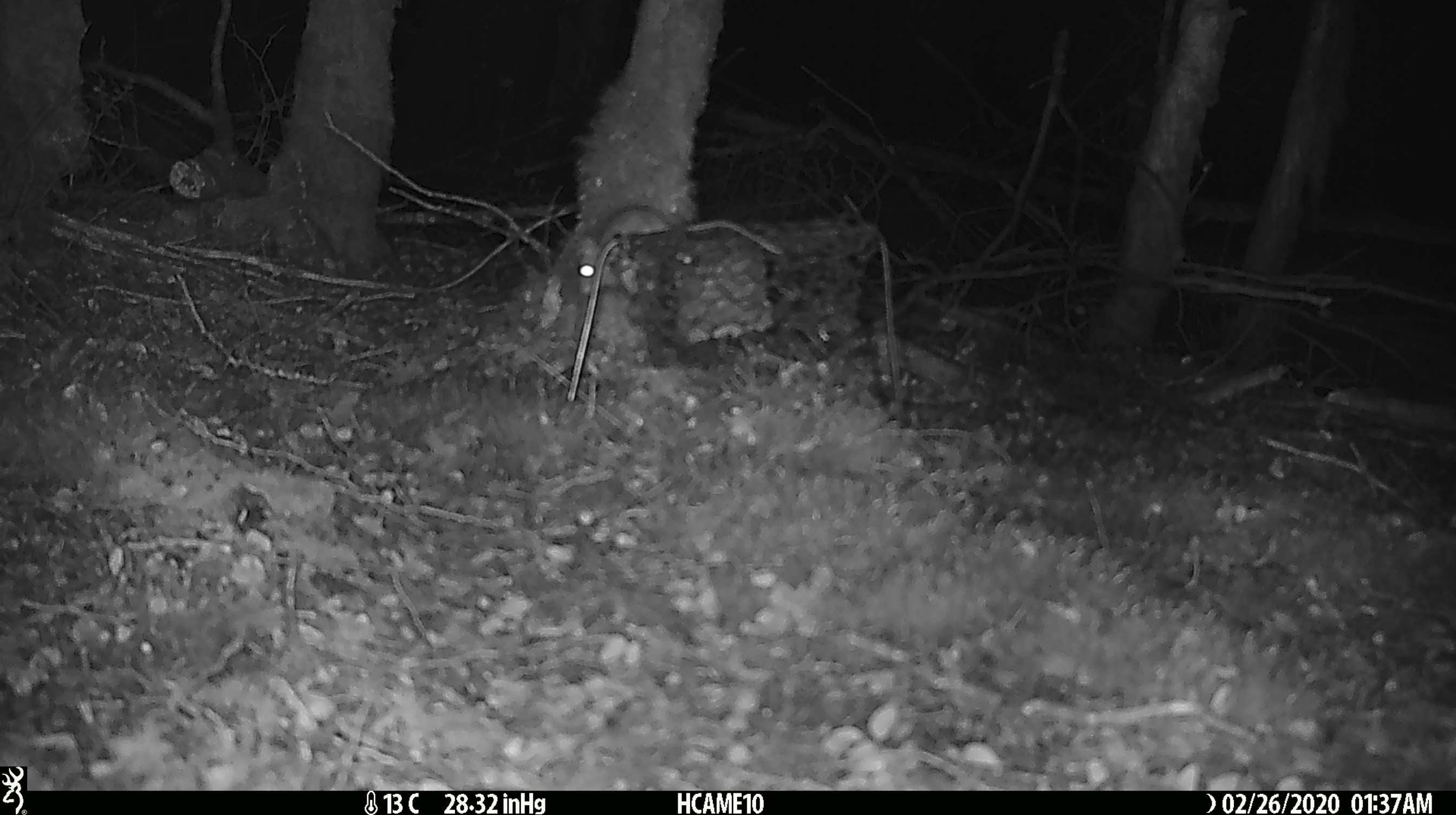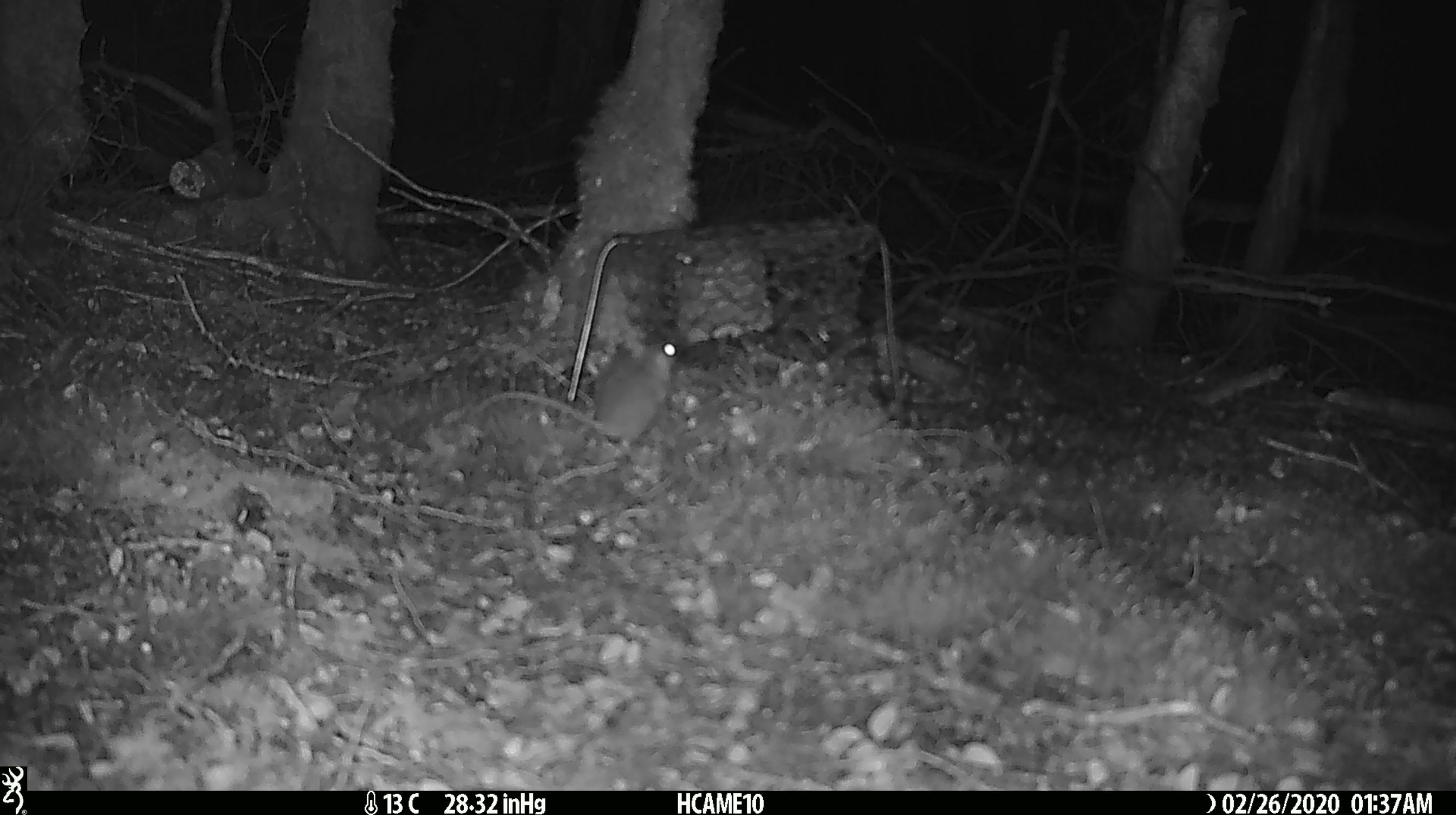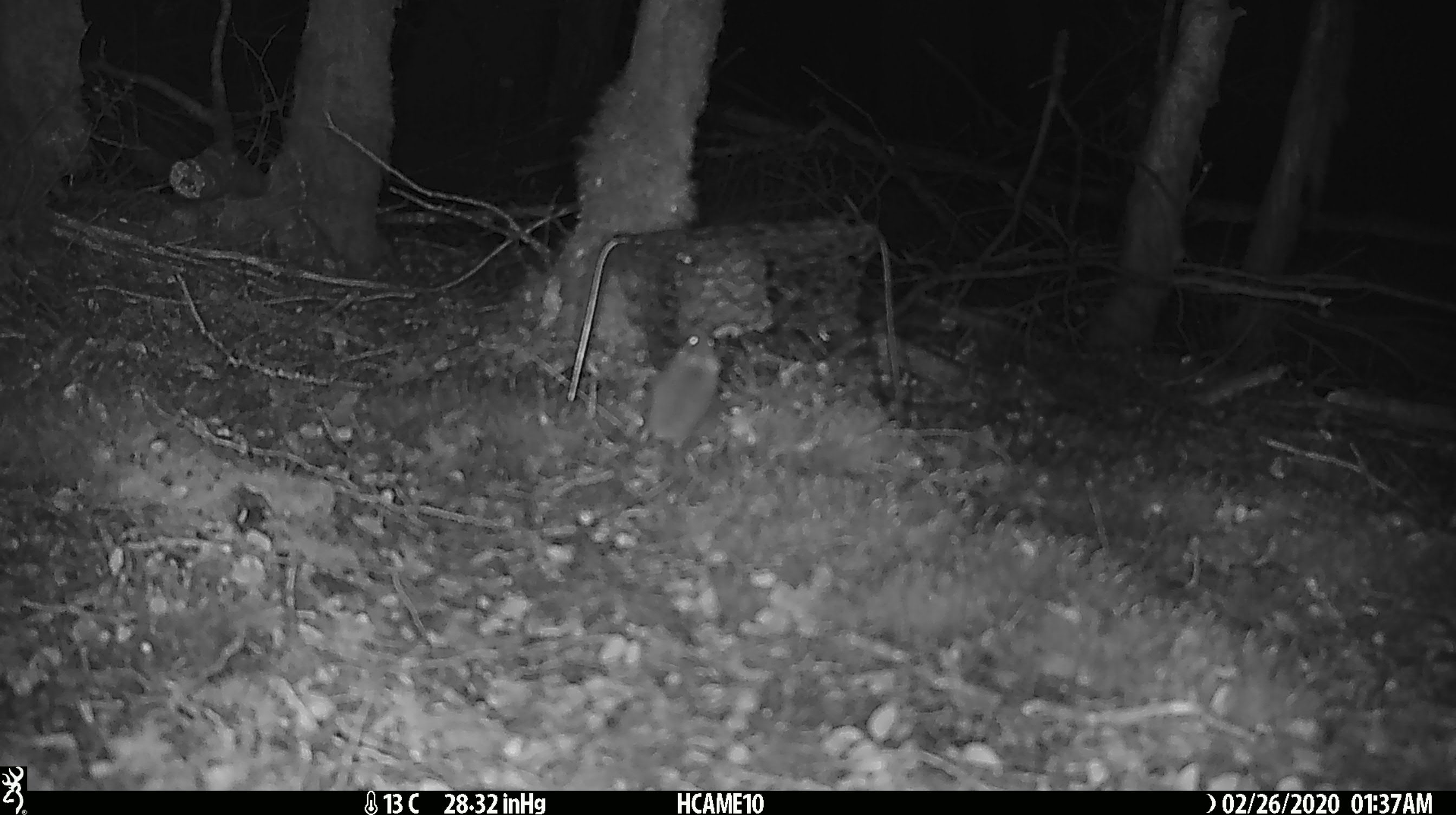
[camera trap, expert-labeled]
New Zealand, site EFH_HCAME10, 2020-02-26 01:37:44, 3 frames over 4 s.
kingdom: Animalia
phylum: Chordata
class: Mammalia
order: Rodentia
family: Muridae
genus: Mus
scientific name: Mus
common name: mouse